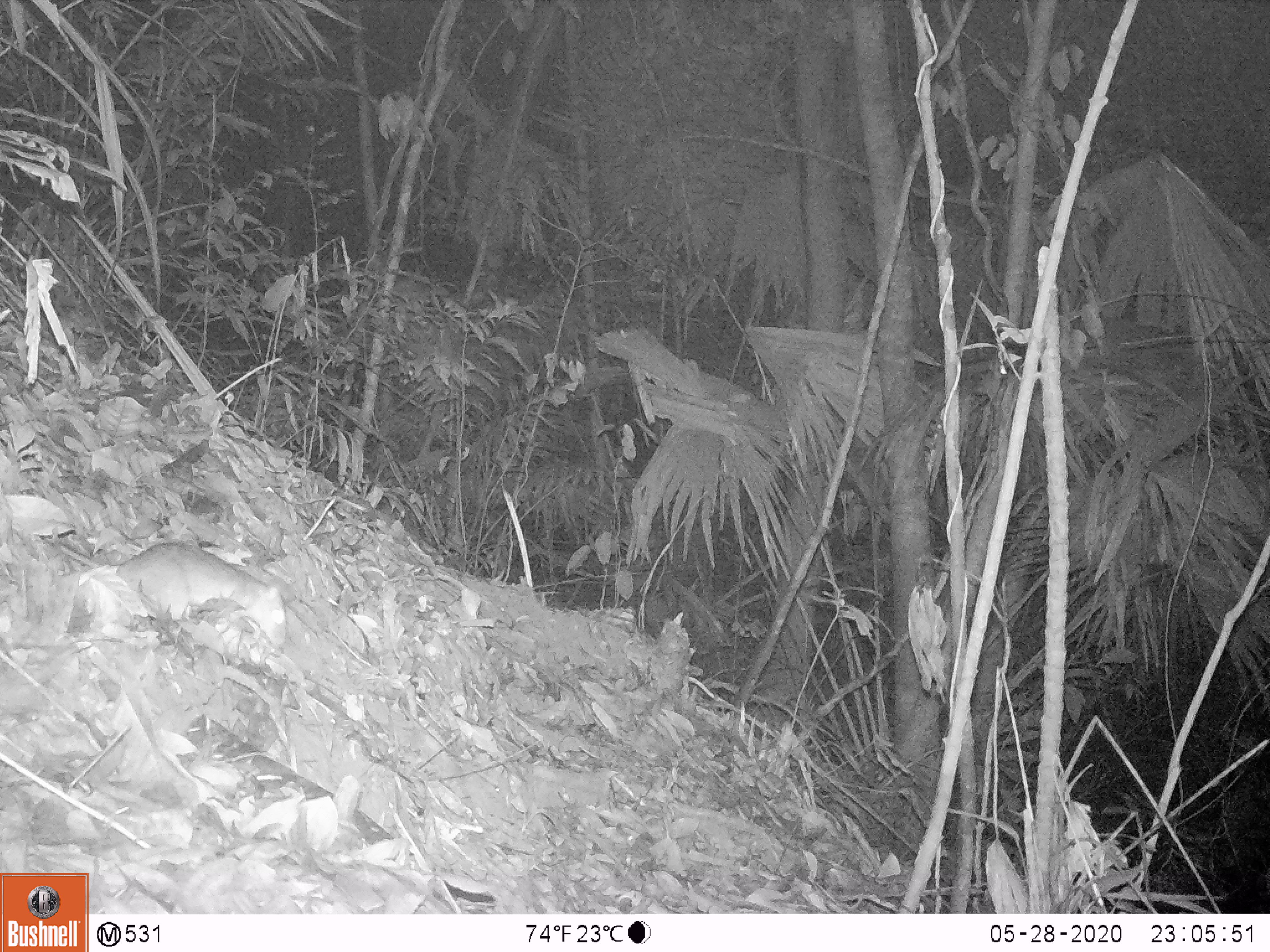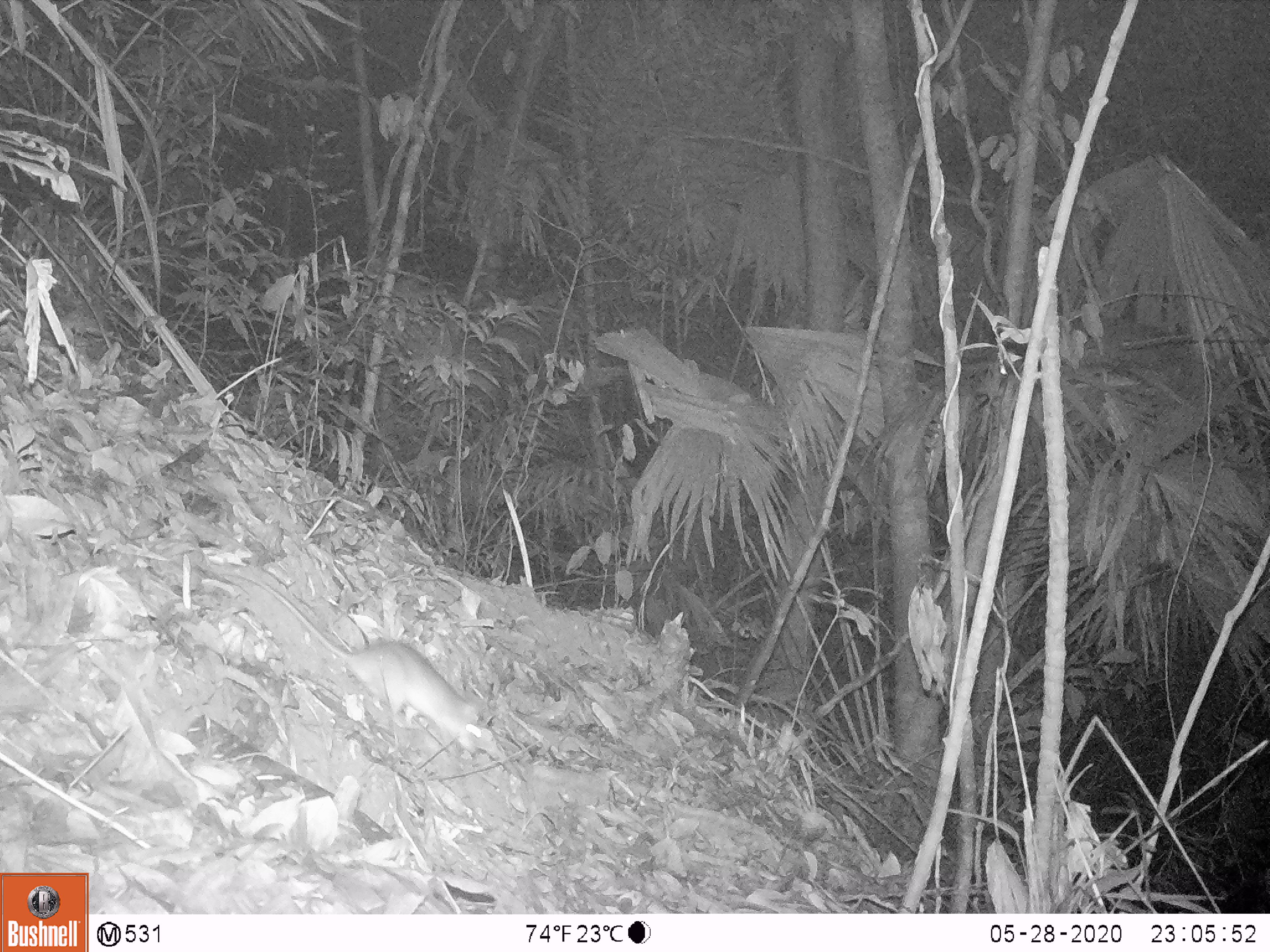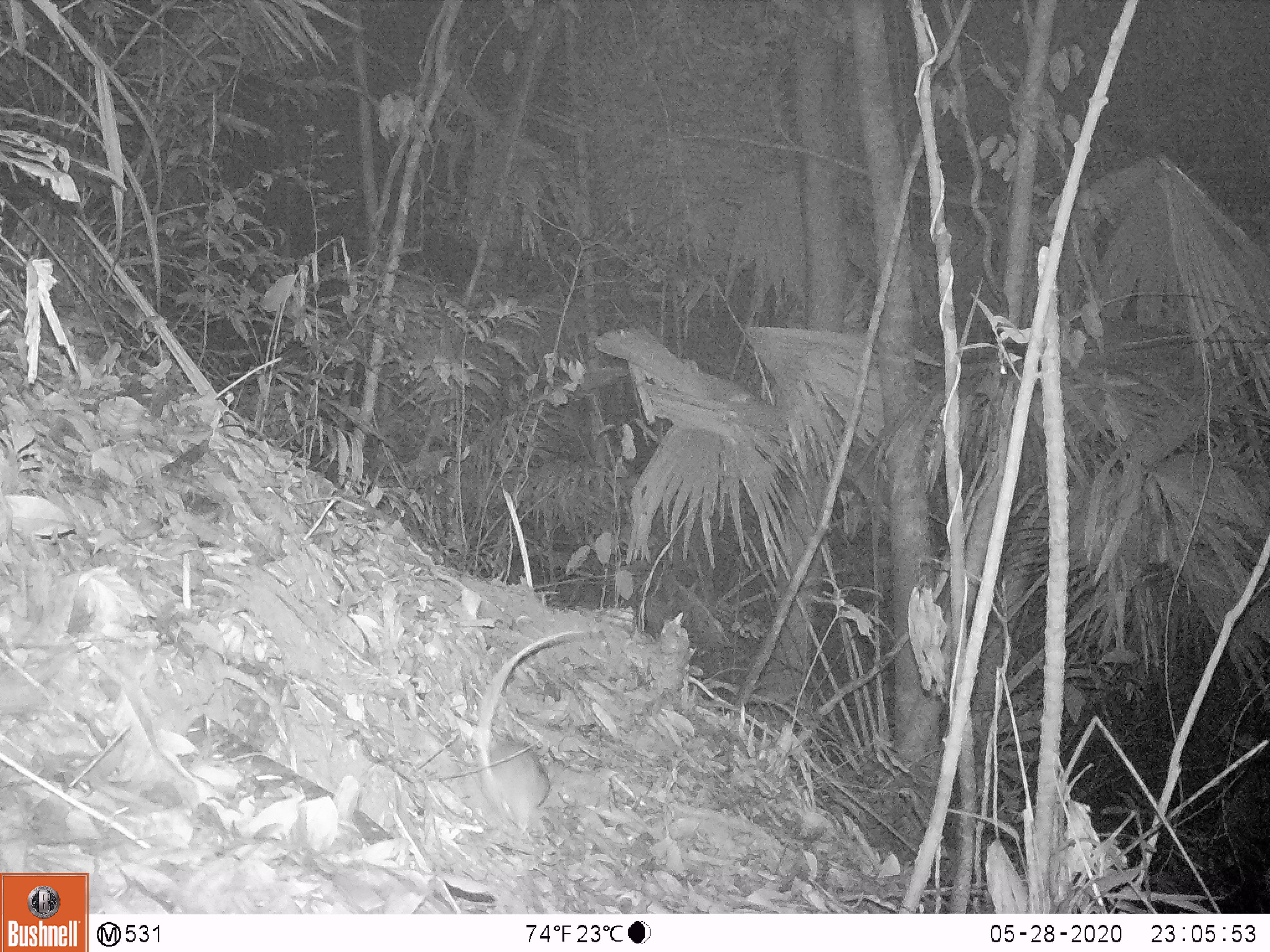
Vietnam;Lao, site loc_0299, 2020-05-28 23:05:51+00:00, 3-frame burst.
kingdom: Animalia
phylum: Chordata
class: Mammalia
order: Rodentia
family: Muridae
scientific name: Muridae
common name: old-world mice and rats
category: unidentified murid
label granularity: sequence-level